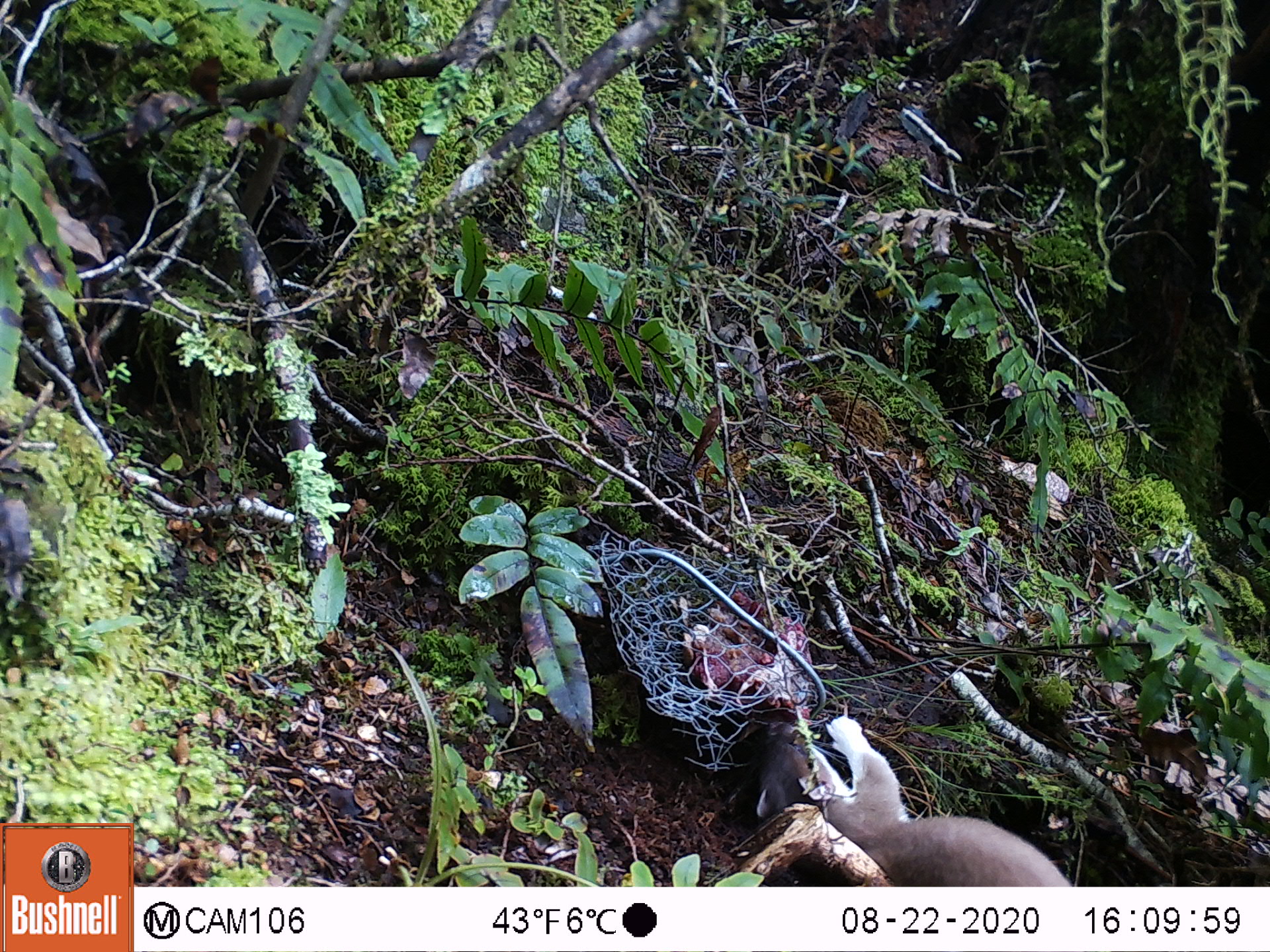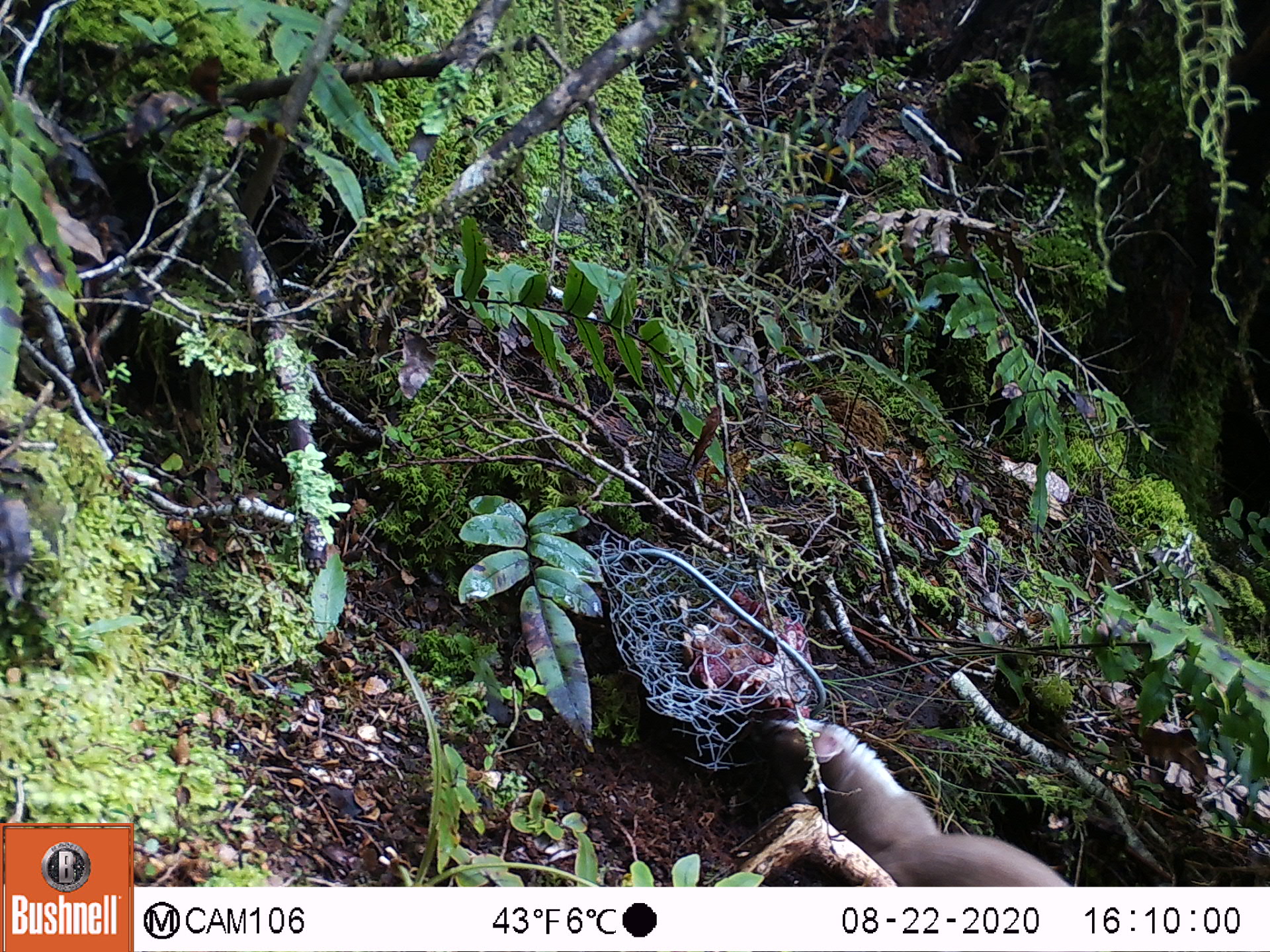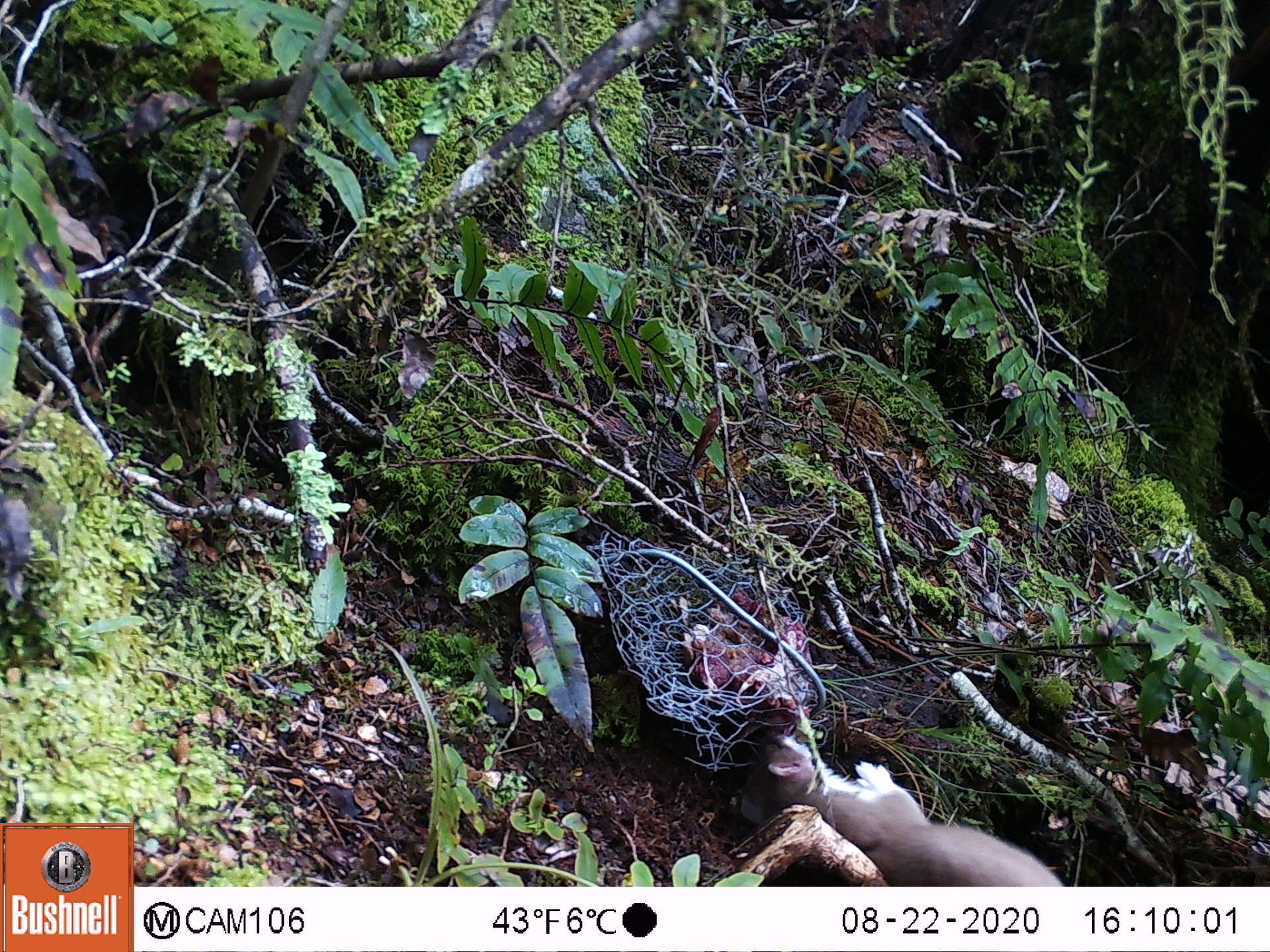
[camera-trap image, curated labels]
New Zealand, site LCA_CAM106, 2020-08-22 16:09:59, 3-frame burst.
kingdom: Animalia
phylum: Chordata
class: Mammalia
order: Carnivora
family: Mustelidae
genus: Mustela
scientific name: Mustela erminea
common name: stoat